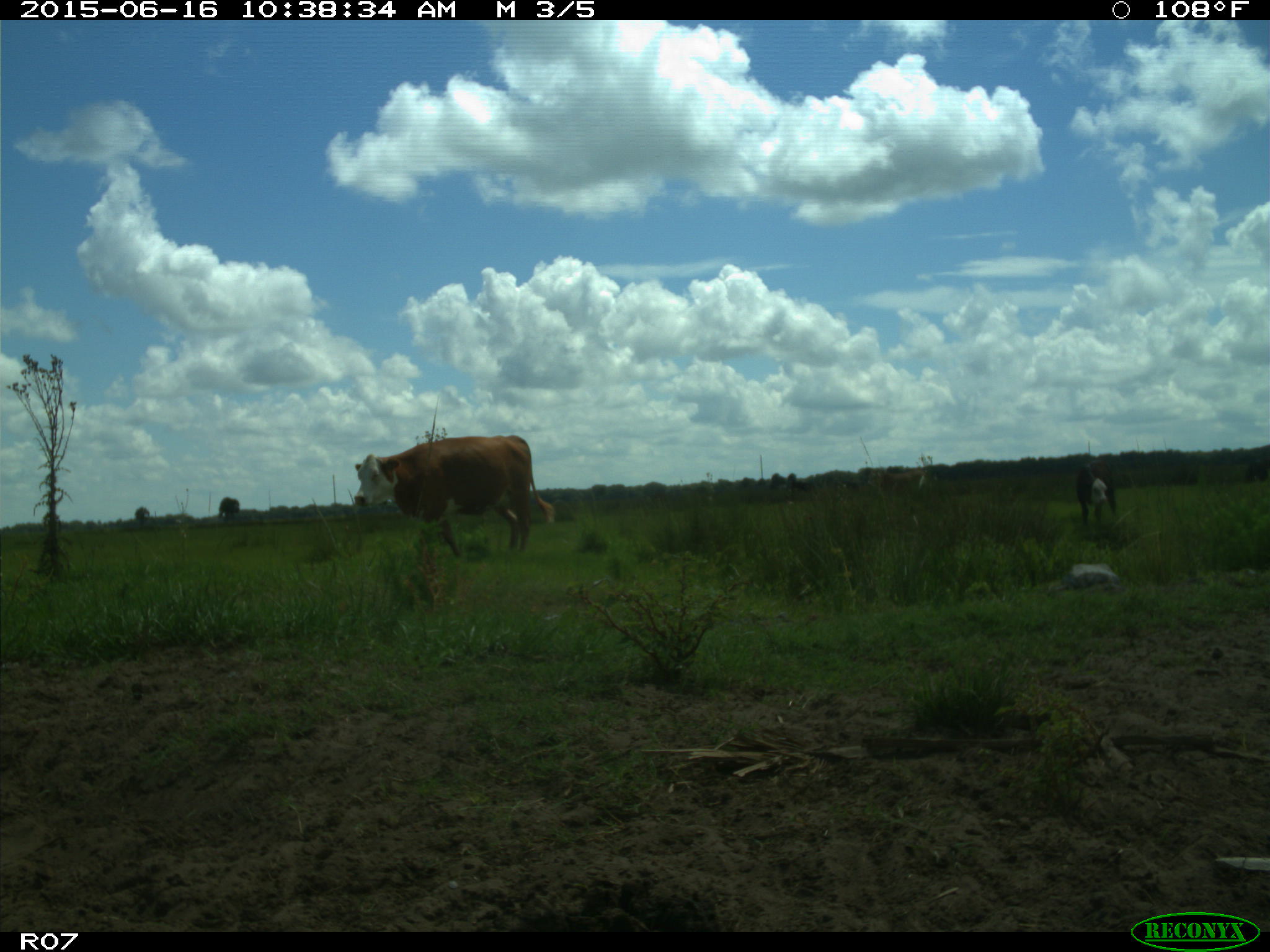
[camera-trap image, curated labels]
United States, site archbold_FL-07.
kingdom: Animalia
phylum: Chordata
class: Mammalia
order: Artiodactyla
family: Bovidae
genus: Bos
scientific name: Bos taurus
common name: domestic cow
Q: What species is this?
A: Bos taurus (domestic cow).